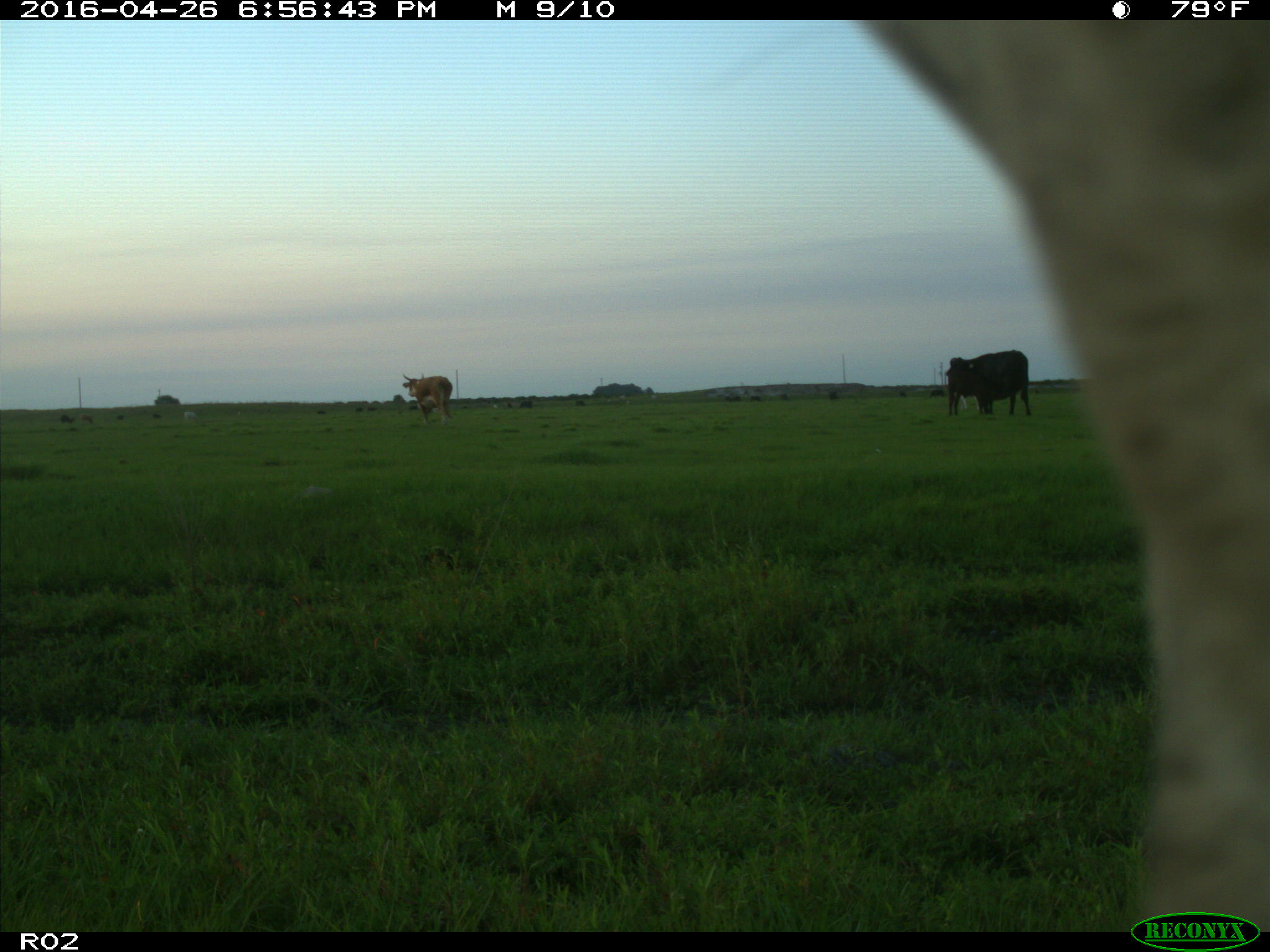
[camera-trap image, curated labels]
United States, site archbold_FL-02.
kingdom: Animalia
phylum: Chordata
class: Mammalia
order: Artiodactyla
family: Bovidae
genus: Bos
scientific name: Bos taurus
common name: domestic cow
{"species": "Bos taurus (domestic cow)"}